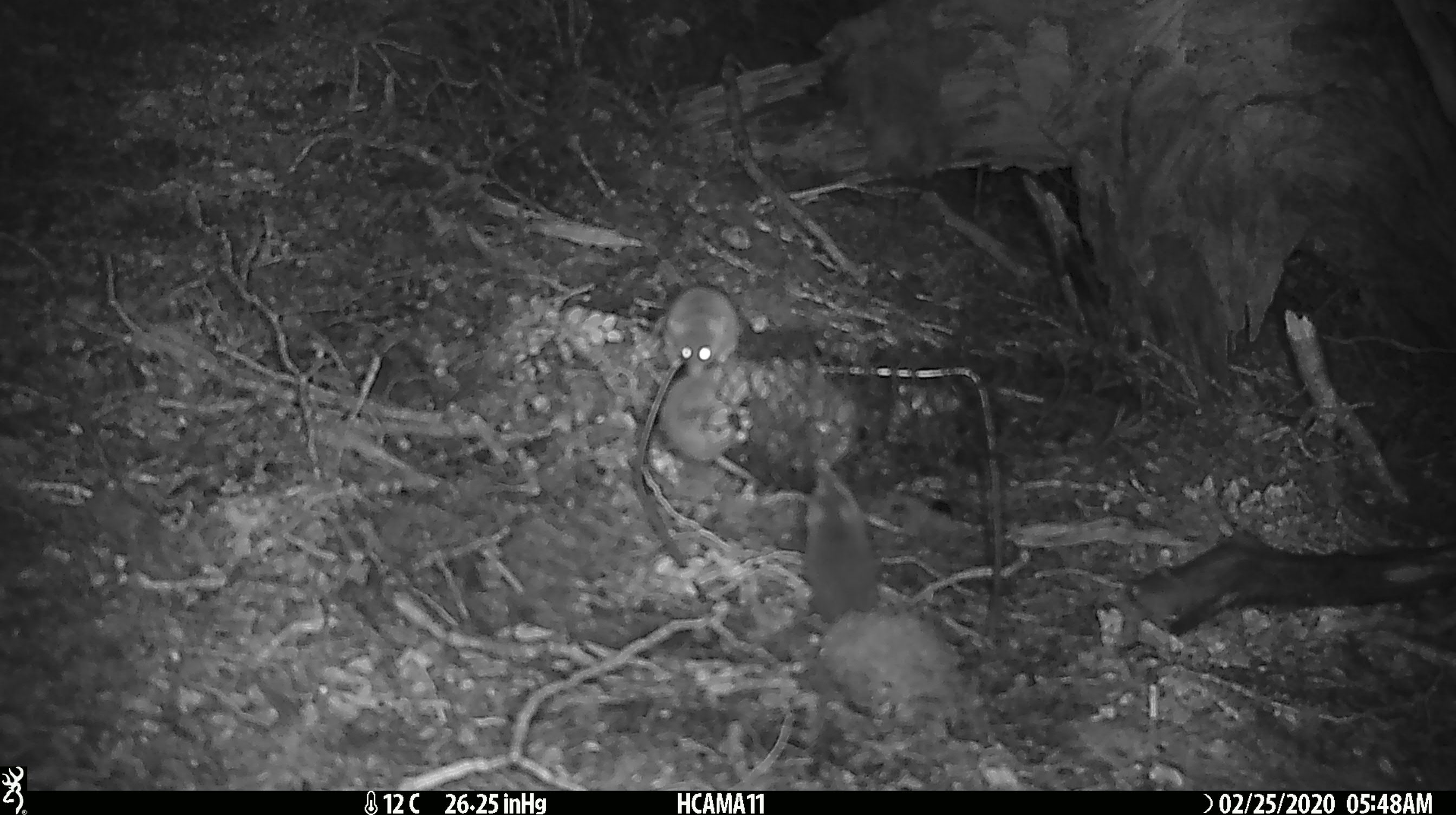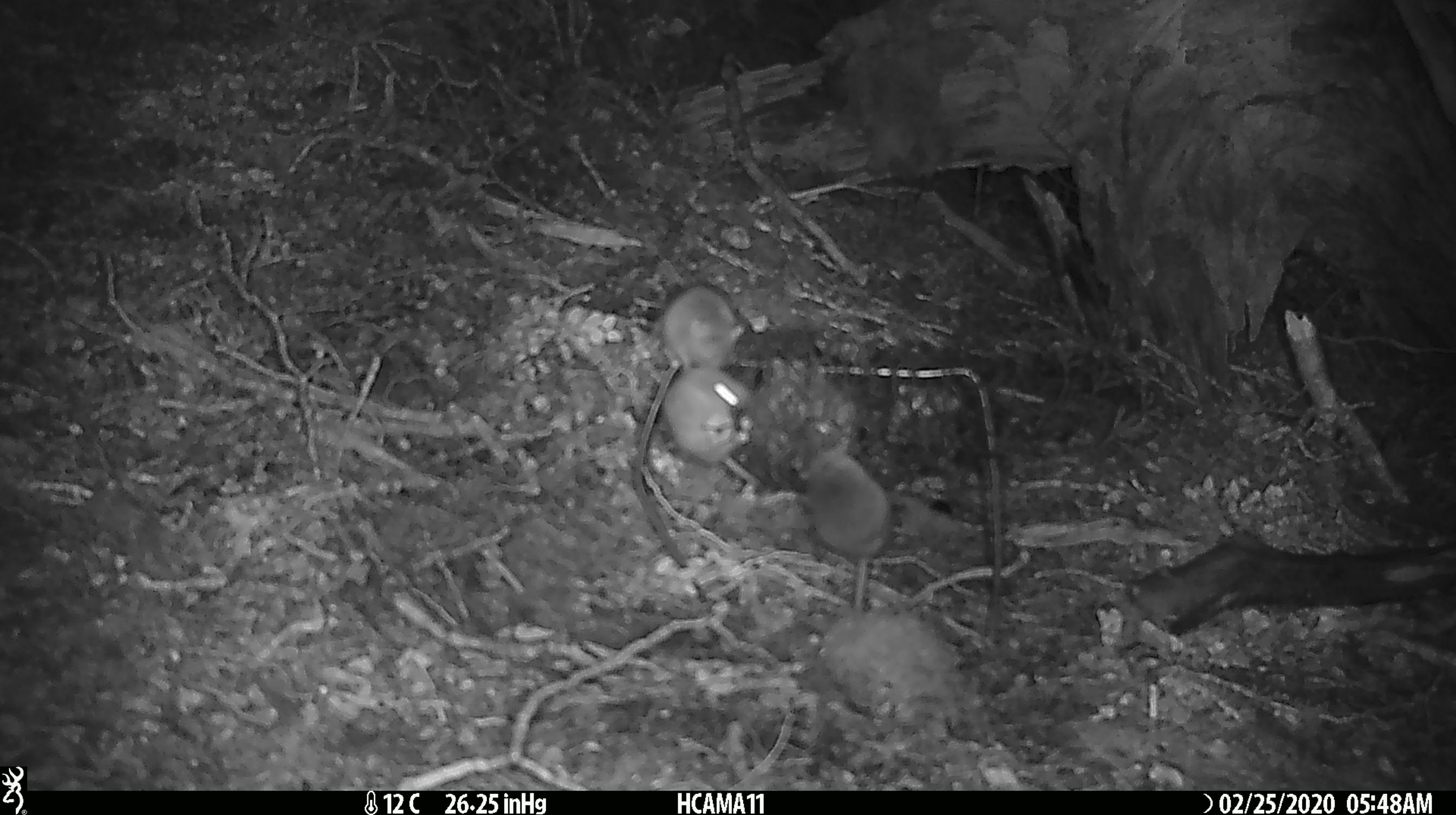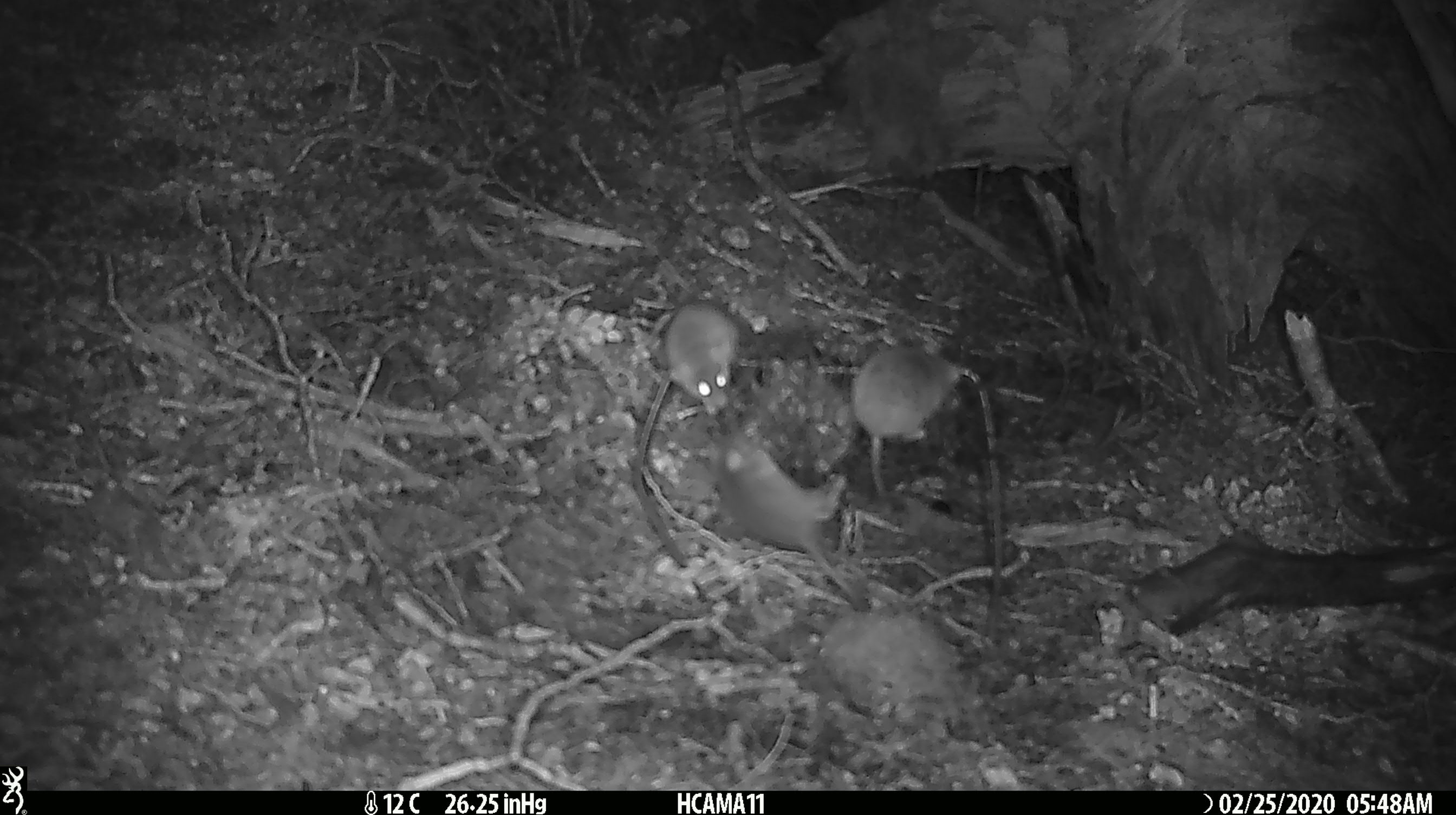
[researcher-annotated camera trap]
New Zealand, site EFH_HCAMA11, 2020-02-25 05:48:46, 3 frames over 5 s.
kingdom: Animalia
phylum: Chordata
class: Mammalia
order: Rodentia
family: Muridae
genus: Mus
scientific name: Mus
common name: mouse